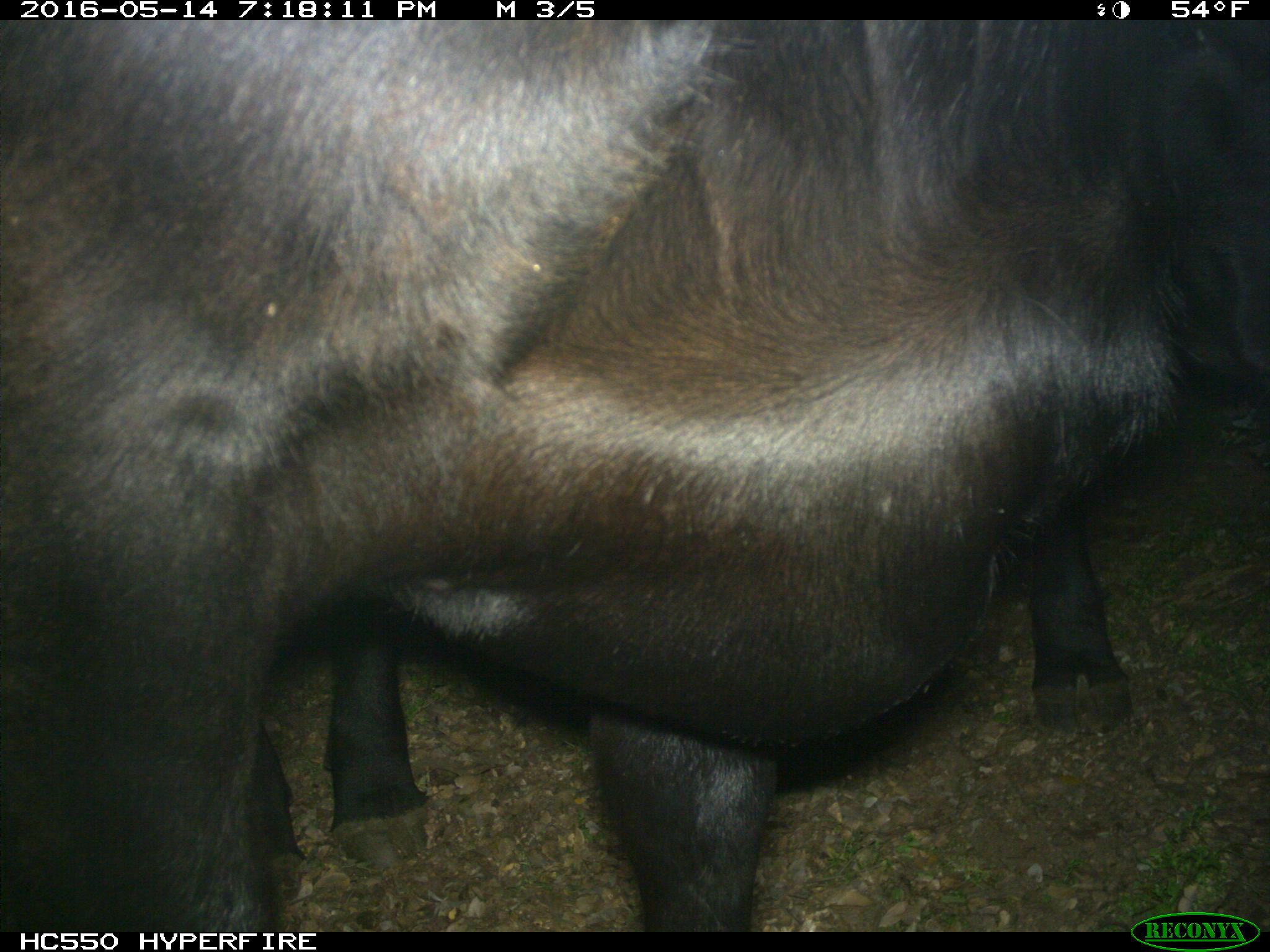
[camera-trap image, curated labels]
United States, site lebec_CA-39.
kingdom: Animalia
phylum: Chordata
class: Mammalia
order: Artiodactyla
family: Bovidae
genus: Bos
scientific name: Bos taurus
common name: domestic cow